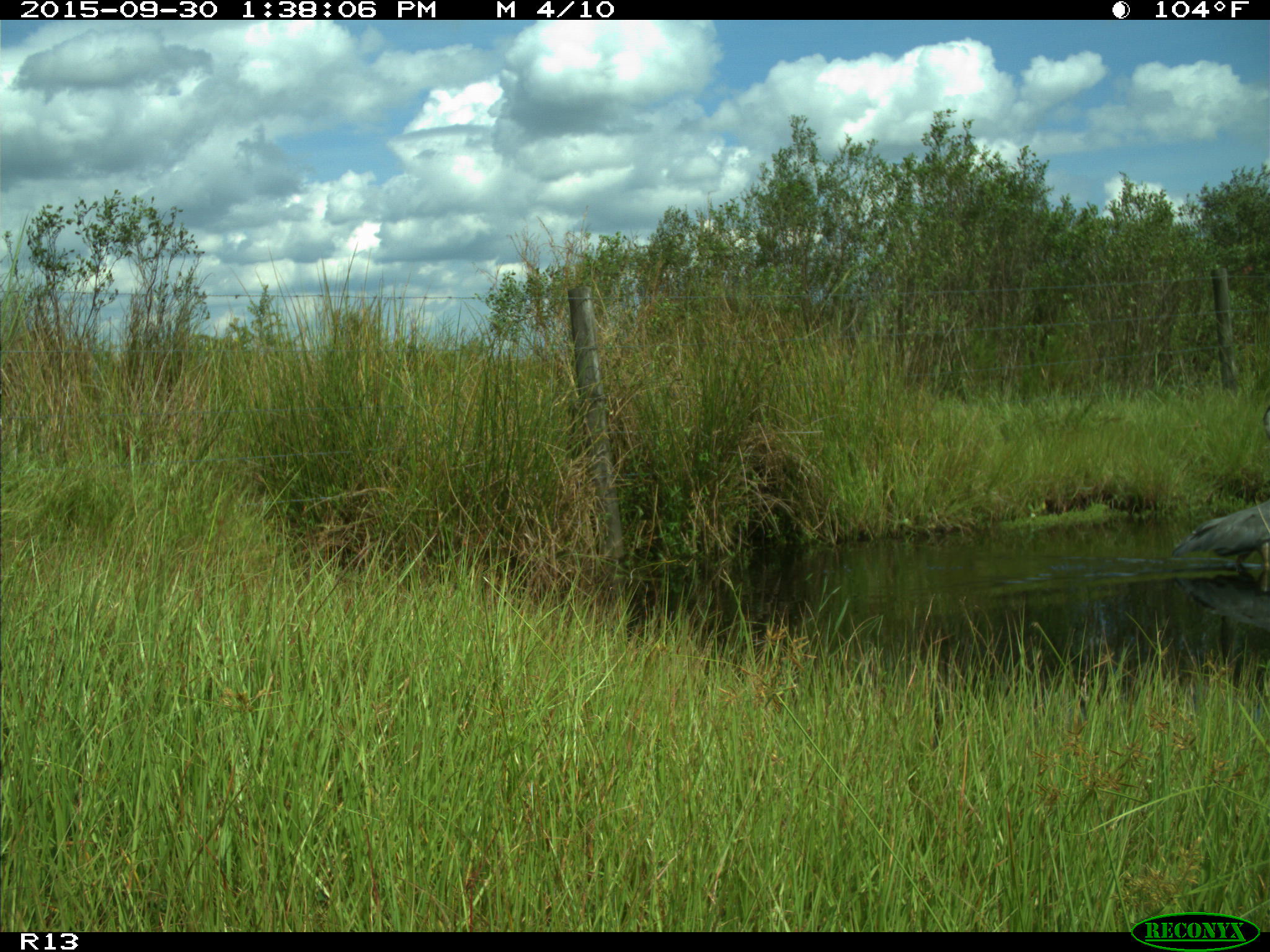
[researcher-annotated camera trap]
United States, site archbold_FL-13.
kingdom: Animalia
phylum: Chordata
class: Aves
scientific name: Aves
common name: birds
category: unidentified bird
Unidentified bird (birds) (Aves).